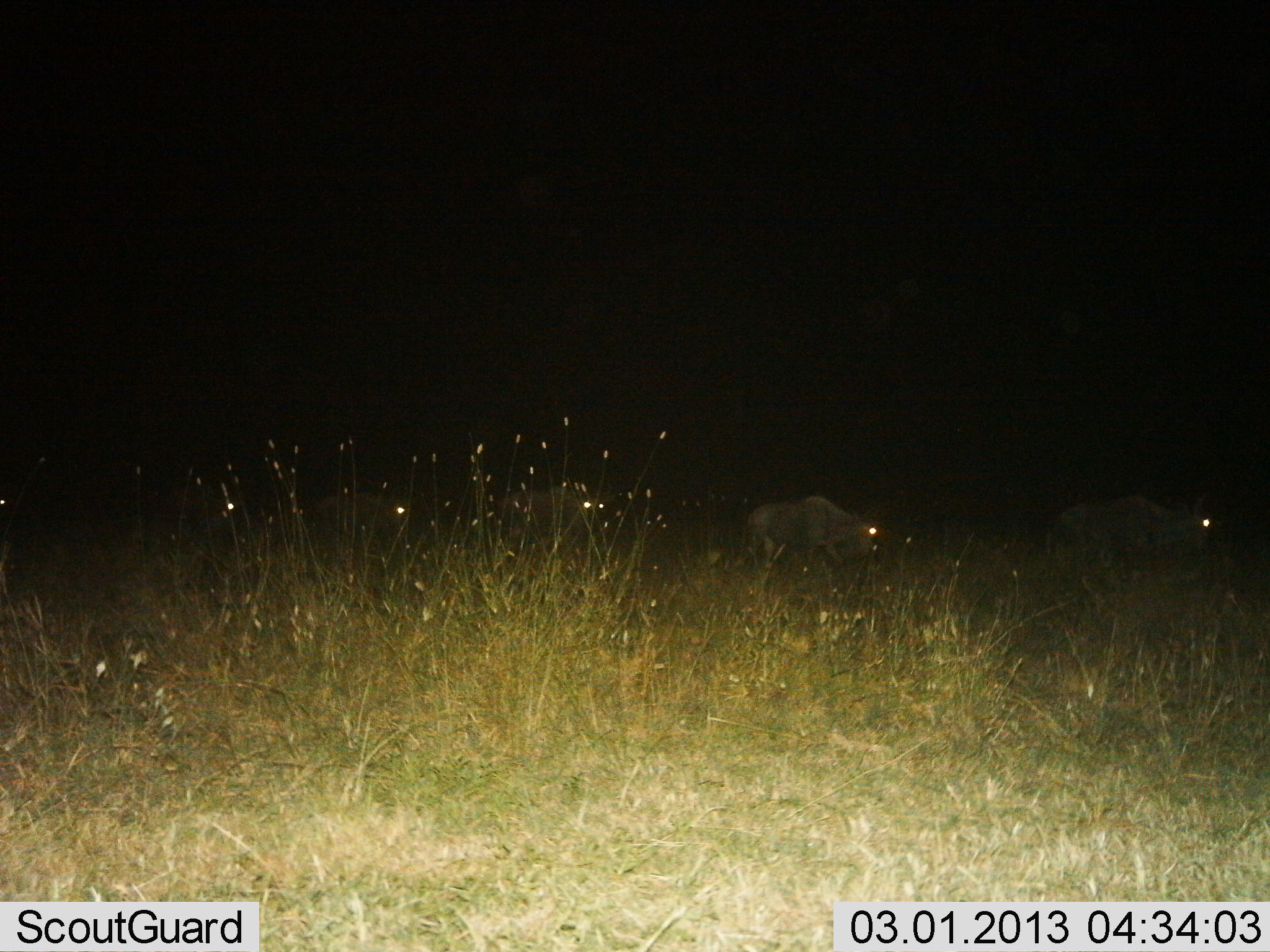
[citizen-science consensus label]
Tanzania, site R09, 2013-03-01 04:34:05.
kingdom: Animalia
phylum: Chordata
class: Mammalia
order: Artiodactyla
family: Bovidae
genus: Connochaetes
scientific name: Connochaetes taurinus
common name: blue wildebeest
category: wildebeest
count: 5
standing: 0%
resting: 0%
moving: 100%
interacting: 0%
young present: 0%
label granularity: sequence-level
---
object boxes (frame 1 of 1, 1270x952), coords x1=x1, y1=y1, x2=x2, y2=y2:
animal: x1=1055, y1=499, x2=1225, y2=574; x1=748, y1=495, x2=881, y2=570; x1=502, y1=488, x2=611, y2=539